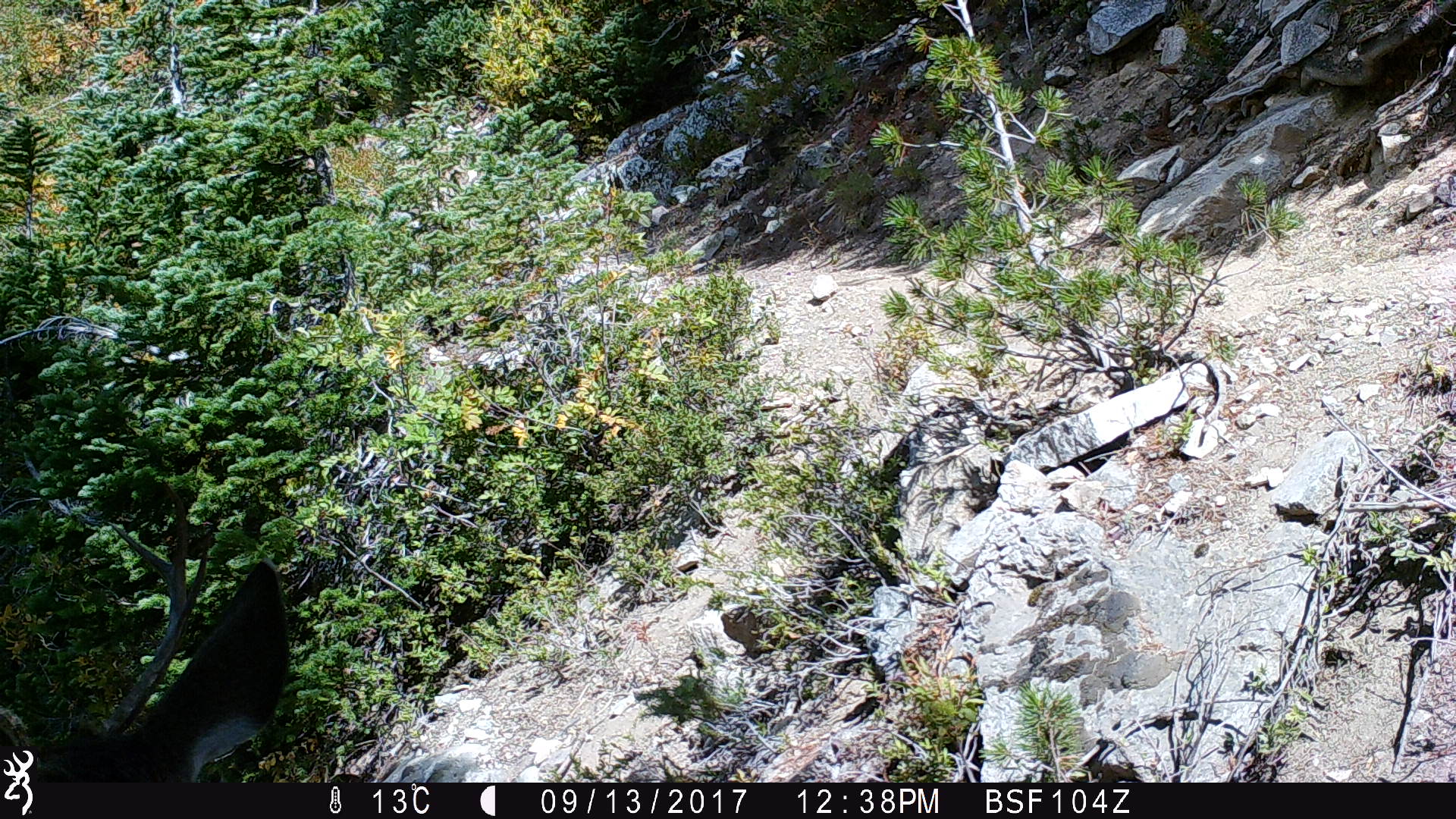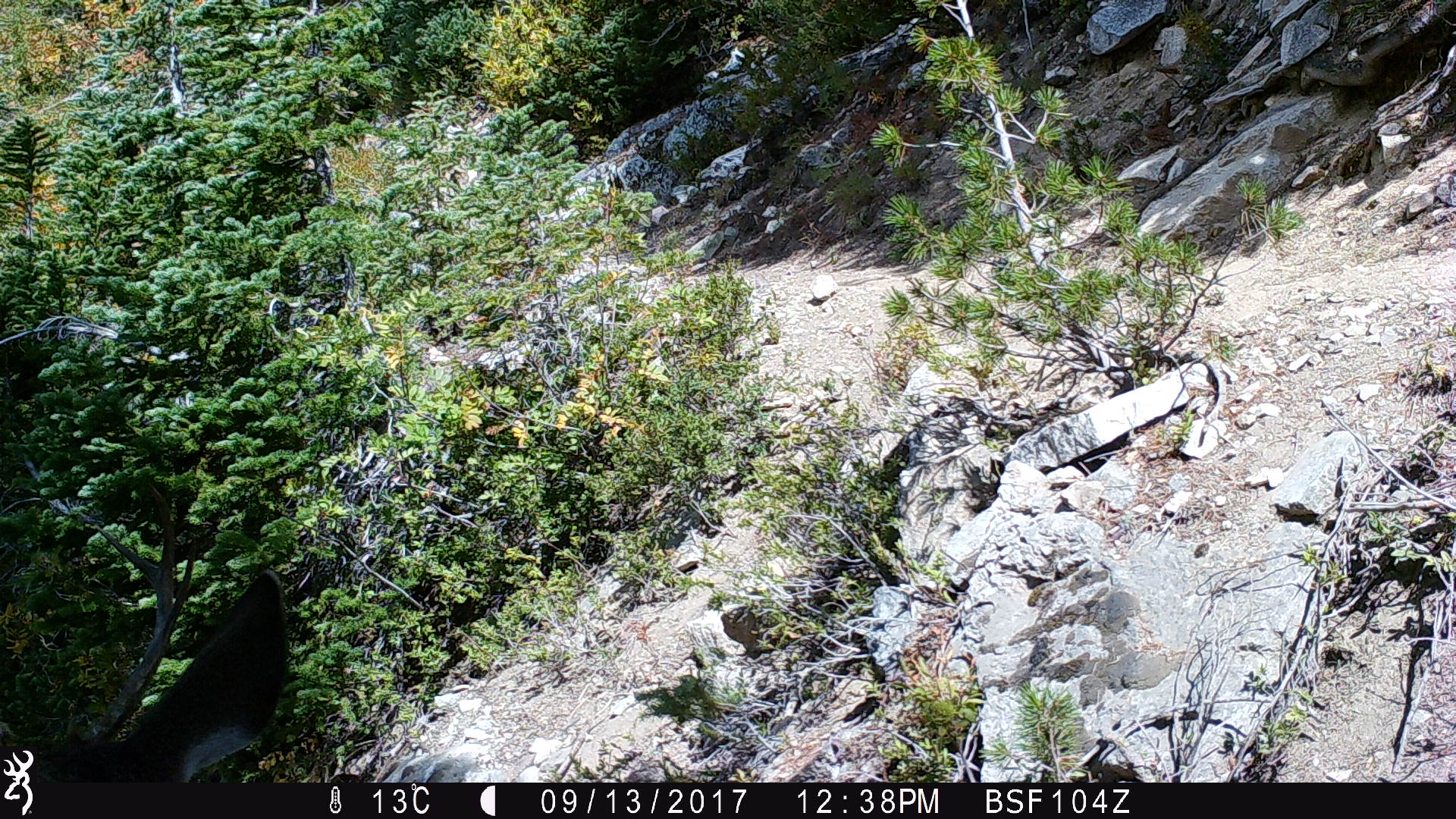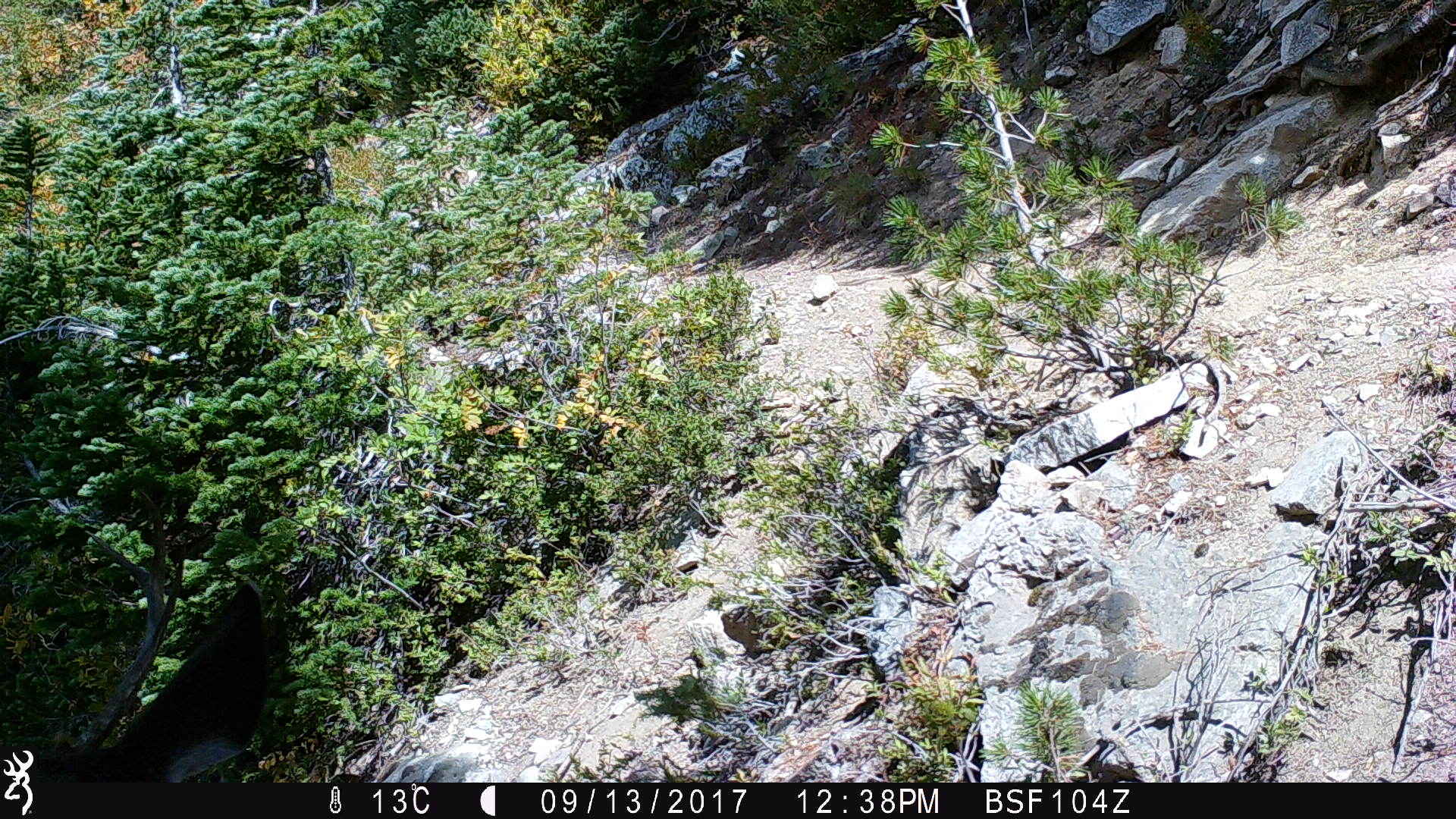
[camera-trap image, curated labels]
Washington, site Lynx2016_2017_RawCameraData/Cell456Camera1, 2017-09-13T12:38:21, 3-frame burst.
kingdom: Animalia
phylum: Chordata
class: Mammalia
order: Artiodactyla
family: Cervidae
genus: Odocoileus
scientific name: Odocoileus hemionus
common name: mule deer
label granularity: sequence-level